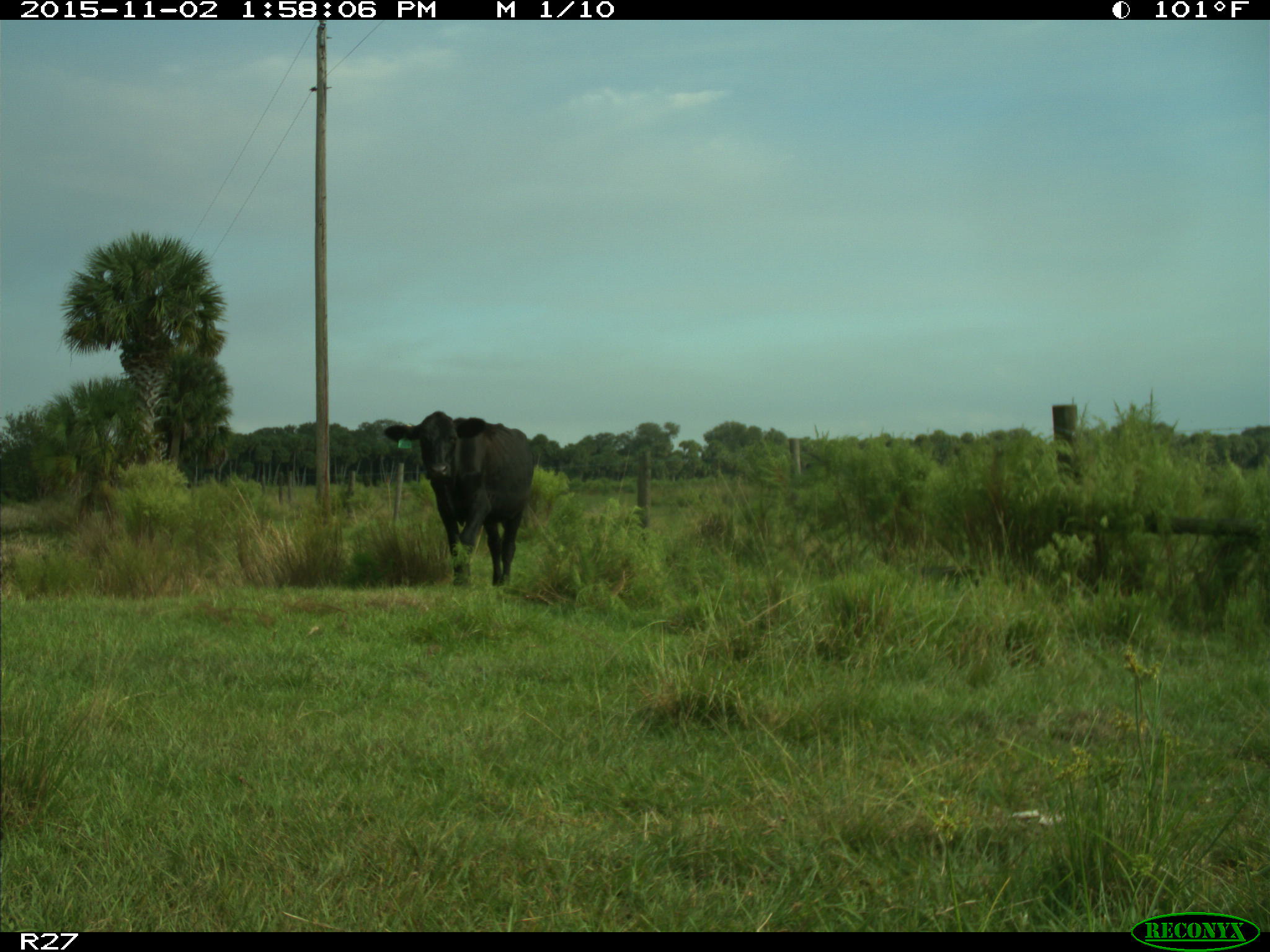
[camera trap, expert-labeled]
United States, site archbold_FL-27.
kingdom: Animalia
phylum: Chordata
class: Mammalia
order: Artiodactyla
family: Bovidae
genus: Bos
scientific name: Bos taurus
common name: domestic cow